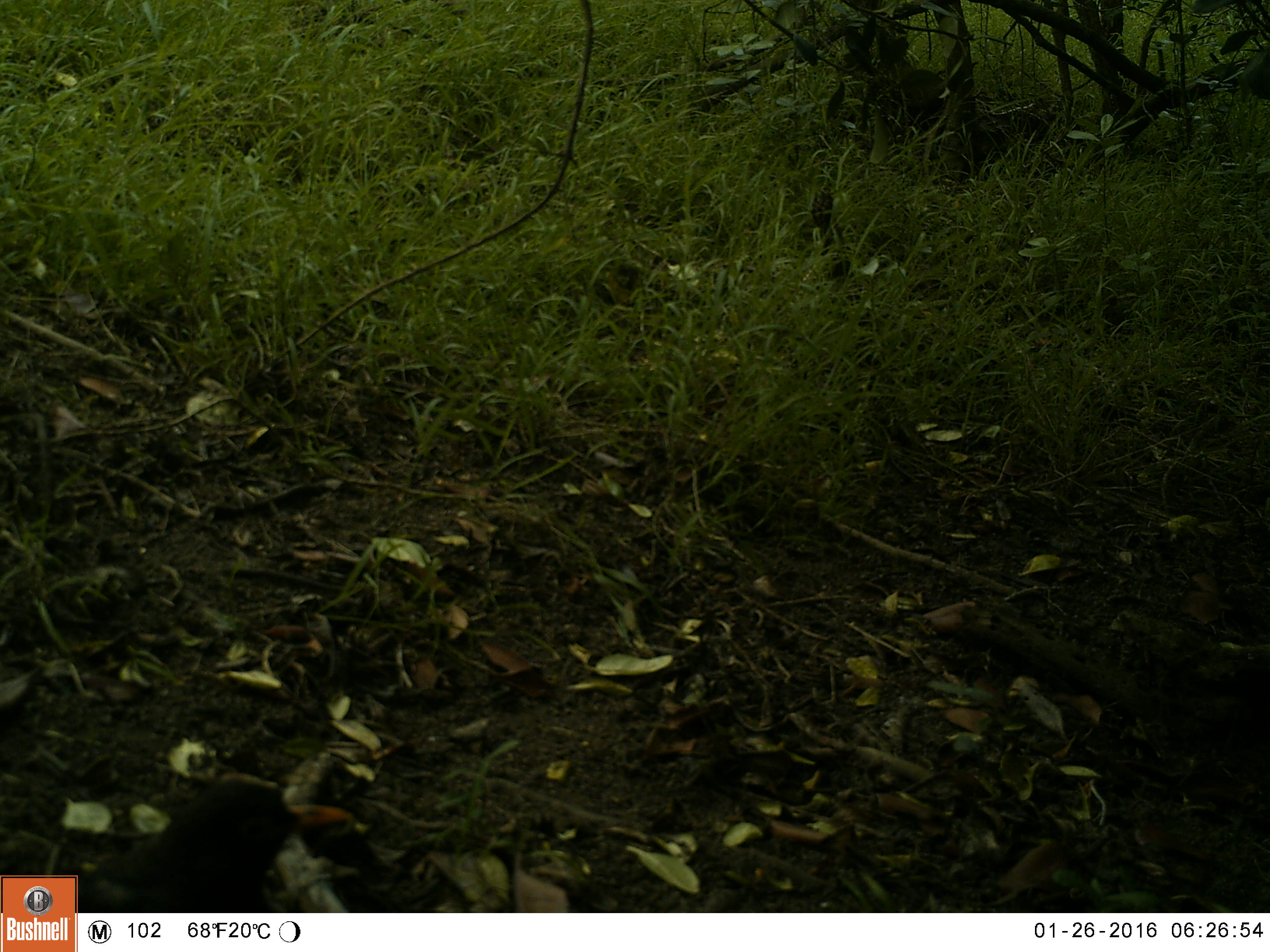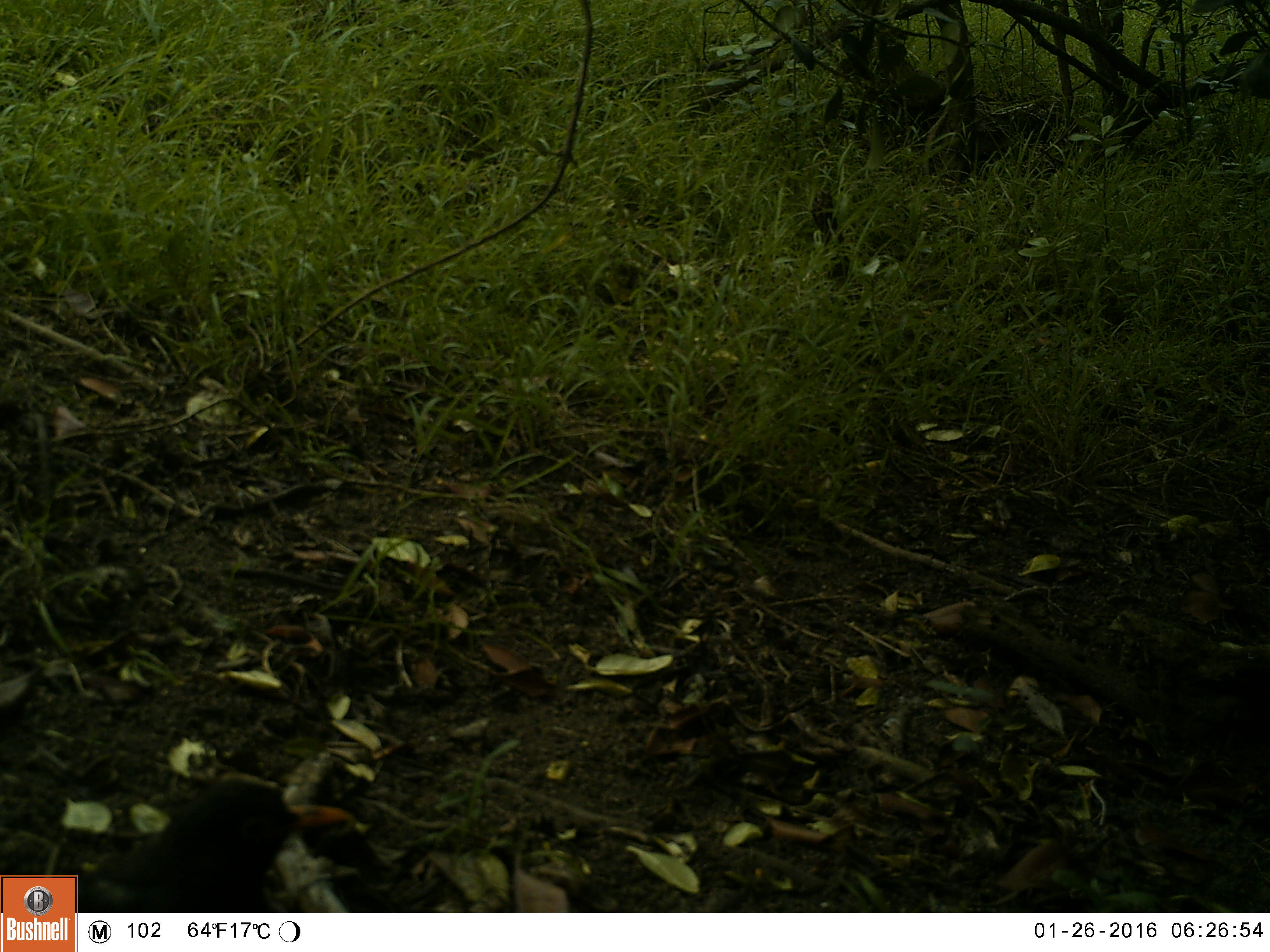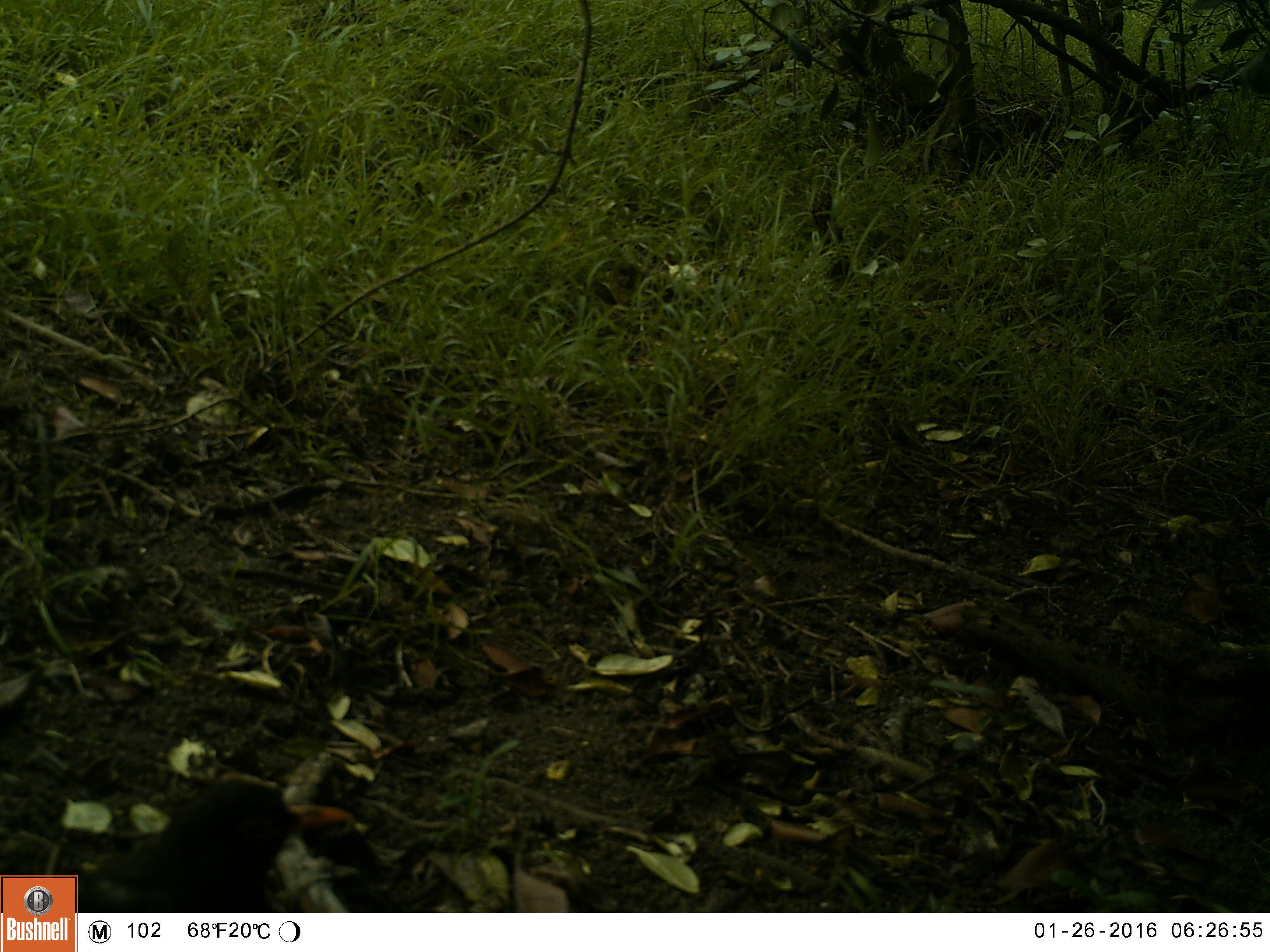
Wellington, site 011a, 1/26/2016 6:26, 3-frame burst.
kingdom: Animalia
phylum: Chordata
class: Aves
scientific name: Aves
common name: bird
Bird (Aves).